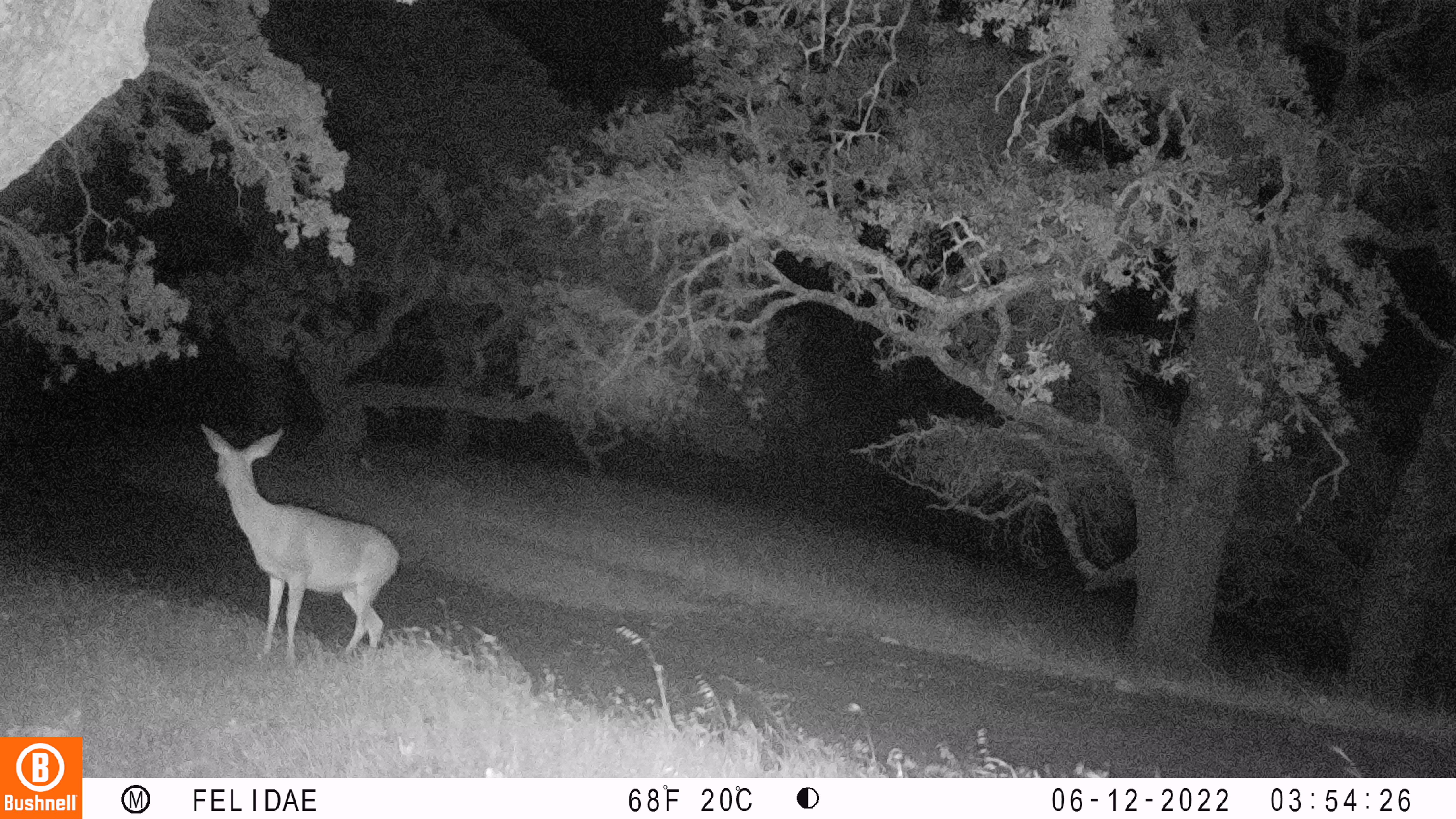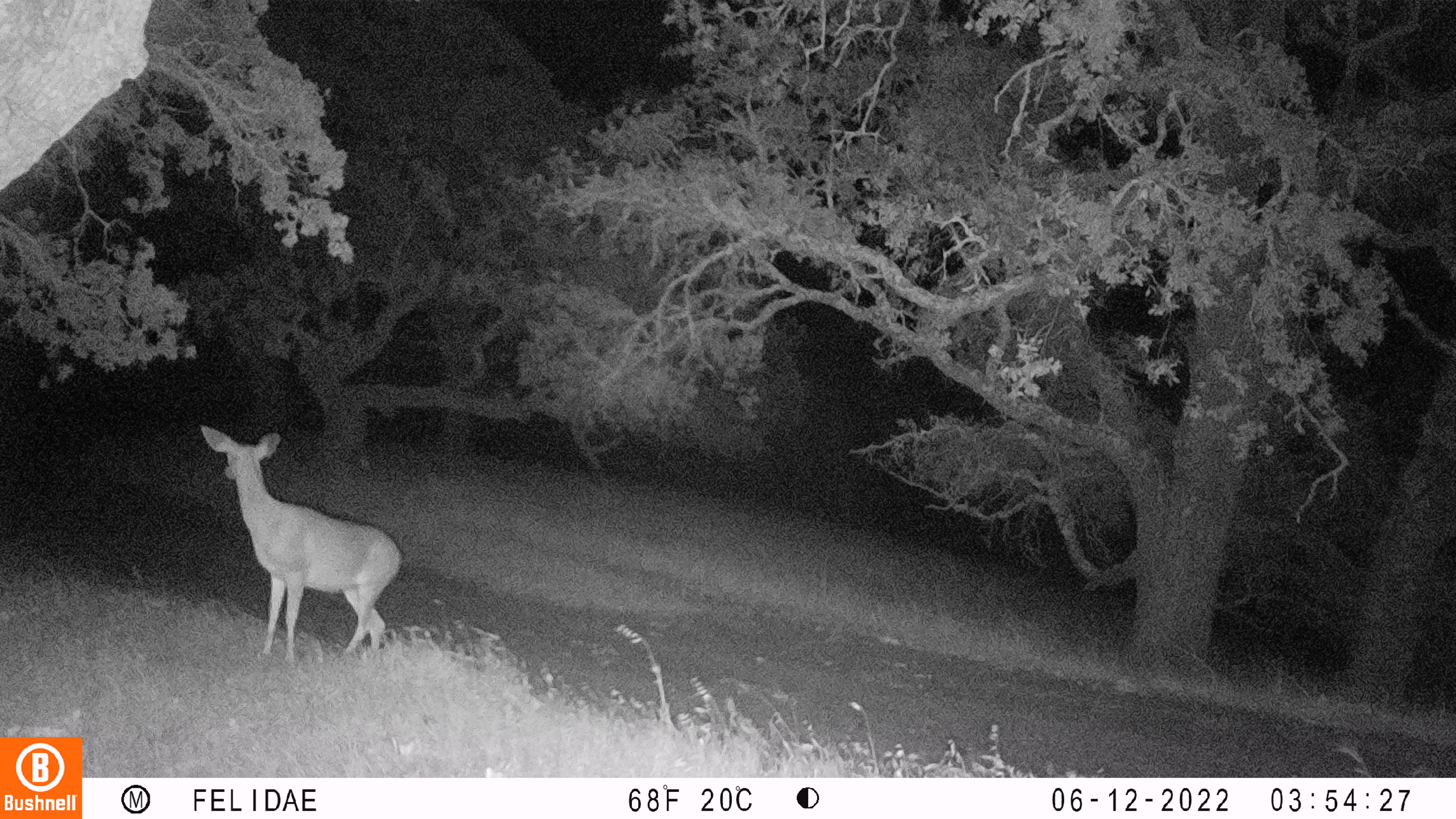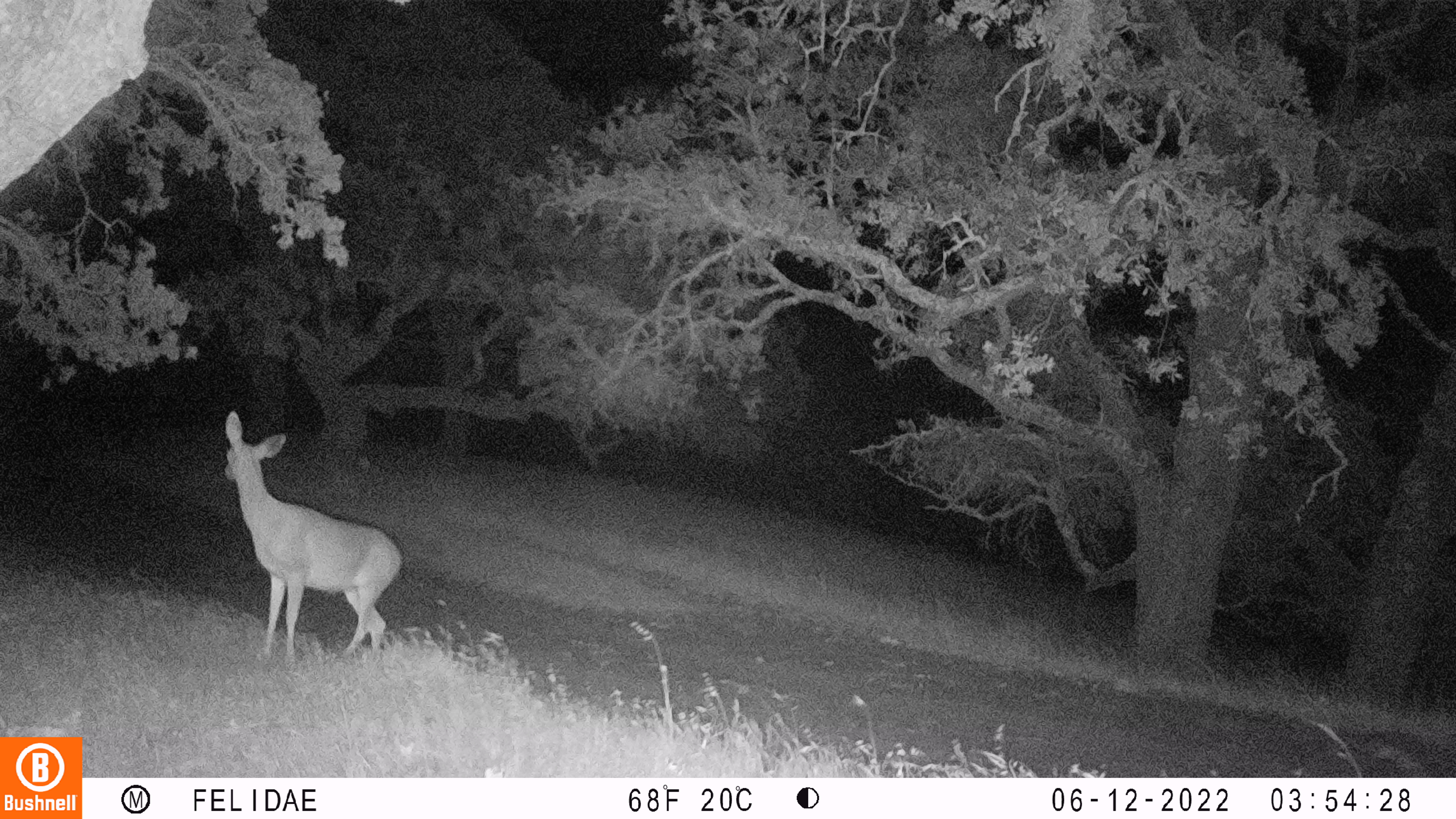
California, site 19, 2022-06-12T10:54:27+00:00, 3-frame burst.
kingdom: Animalia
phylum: Chordata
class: Mammalia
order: Artiodactyla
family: Cervidae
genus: Odocoileus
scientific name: Odocoileus hemionus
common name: mule deer